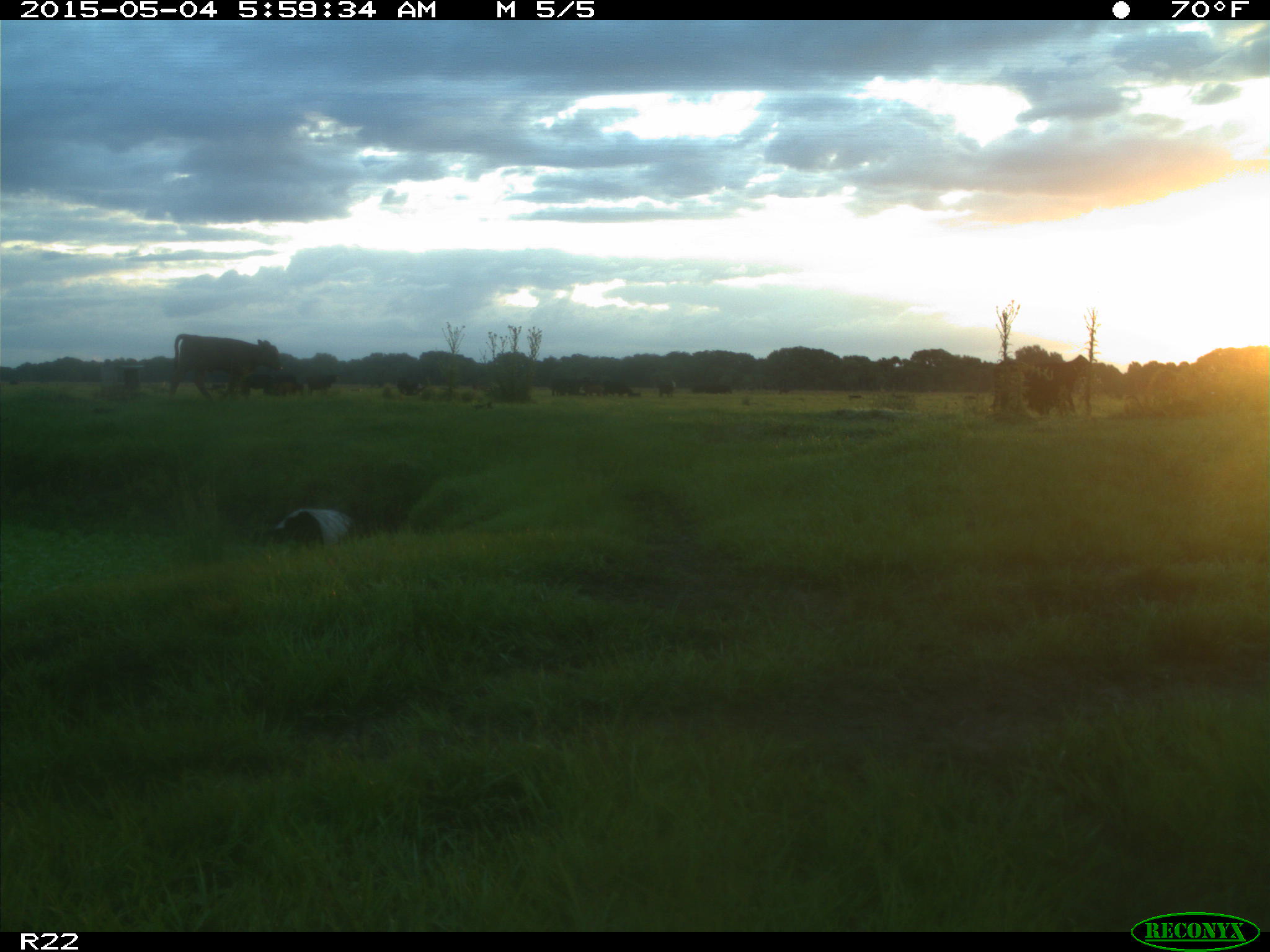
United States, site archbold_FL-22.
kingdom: Animalia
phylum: Chordata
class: Mammalia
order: Artiodactyla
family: Bovidae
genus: Bos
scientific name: Bos taurus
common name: domestic cow